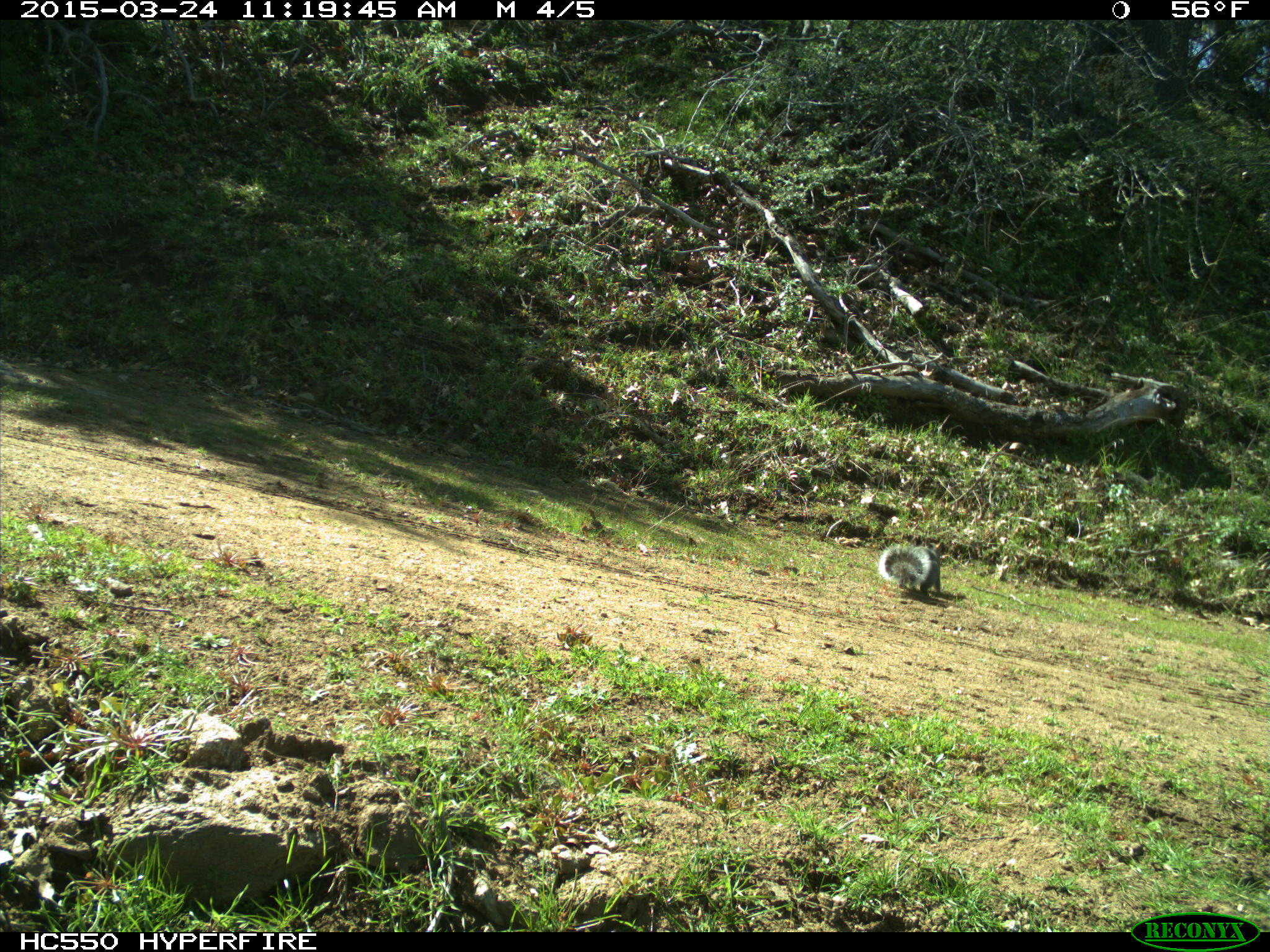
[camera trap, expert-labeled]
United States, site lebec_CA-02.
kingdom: Animalia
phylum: Chordata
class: Mammalia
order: Rodentia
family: Sciuridae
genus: Sciurus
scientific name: Sciurus carolinensis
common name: eastern gray squirrel